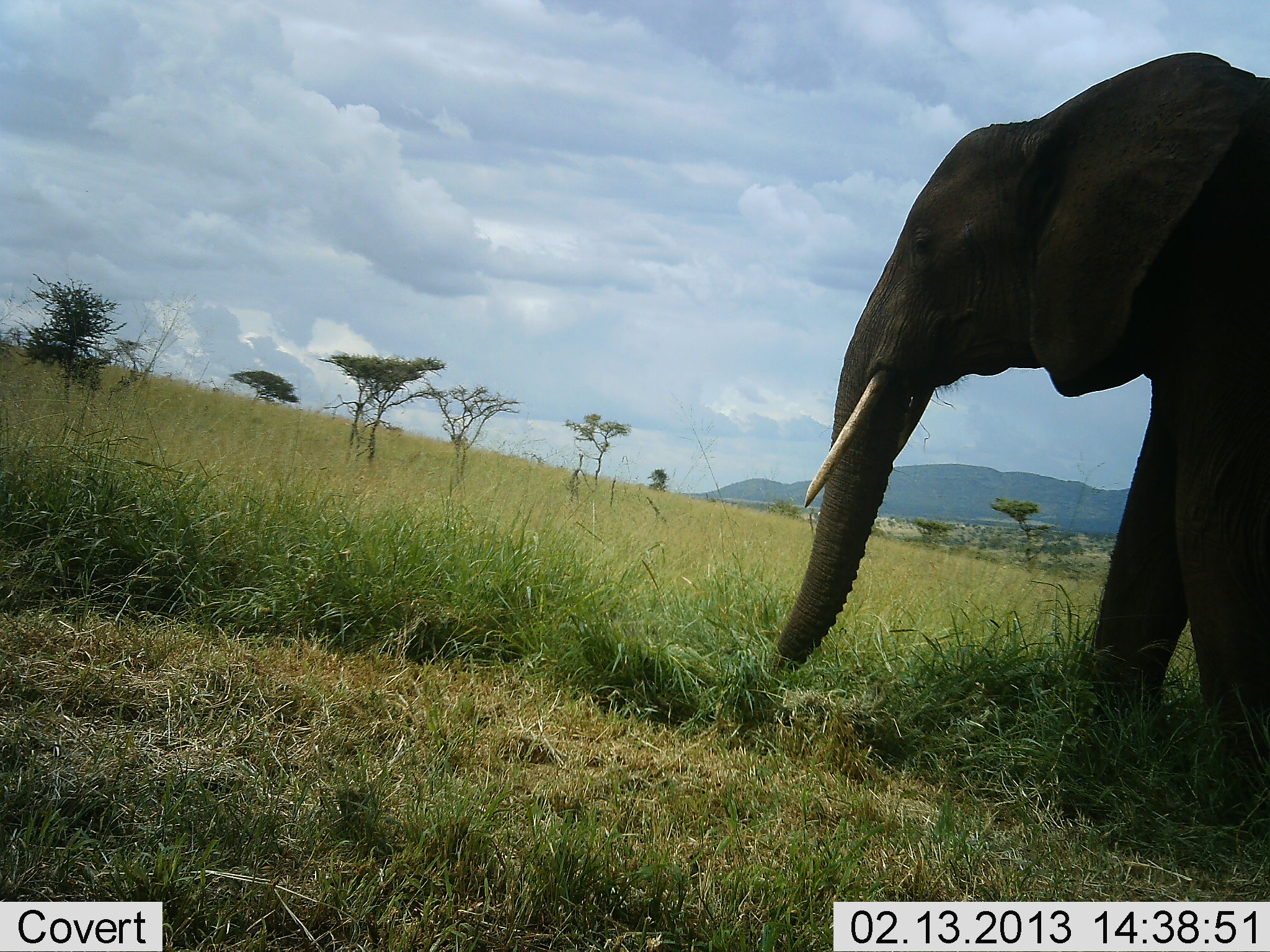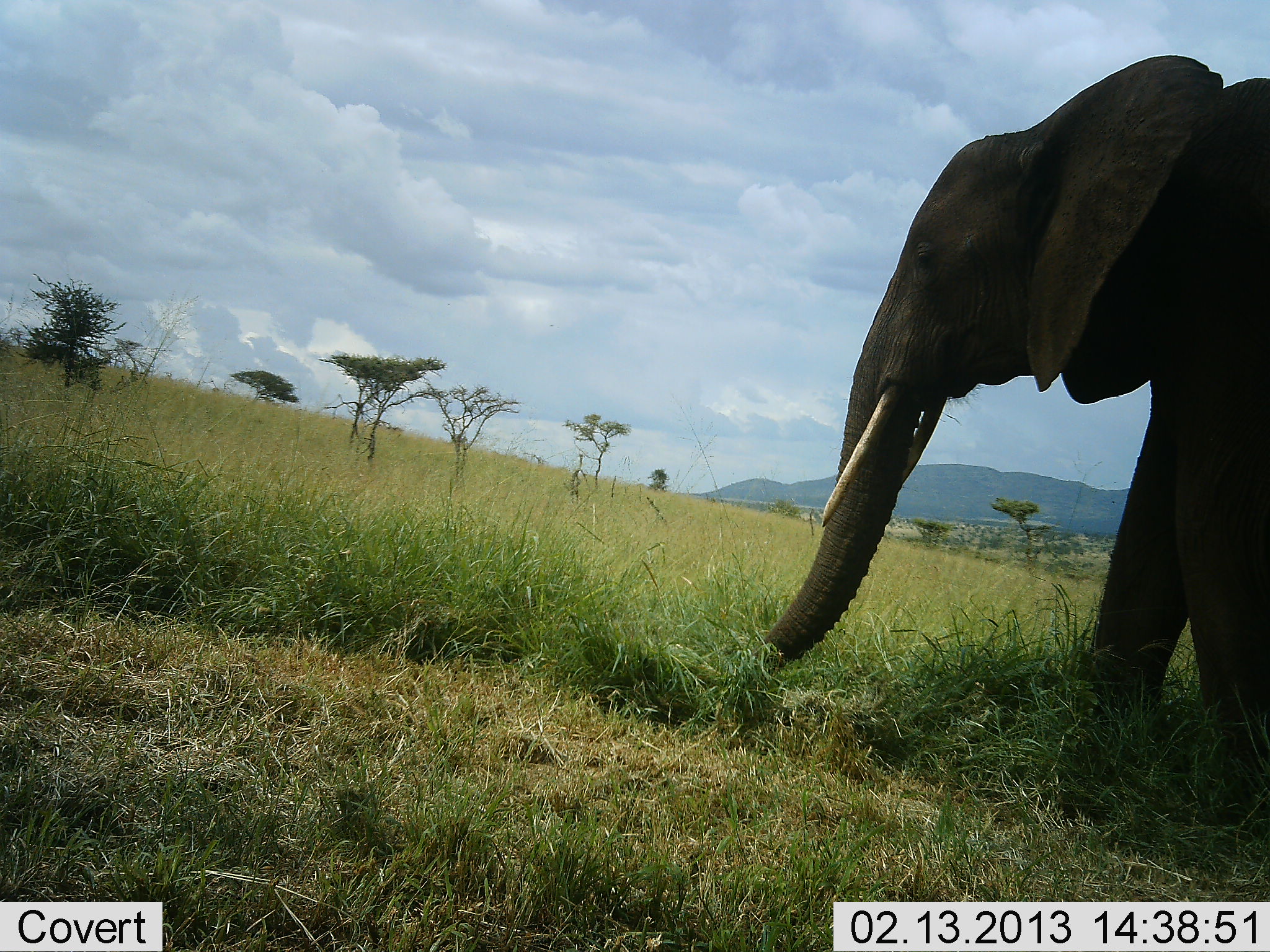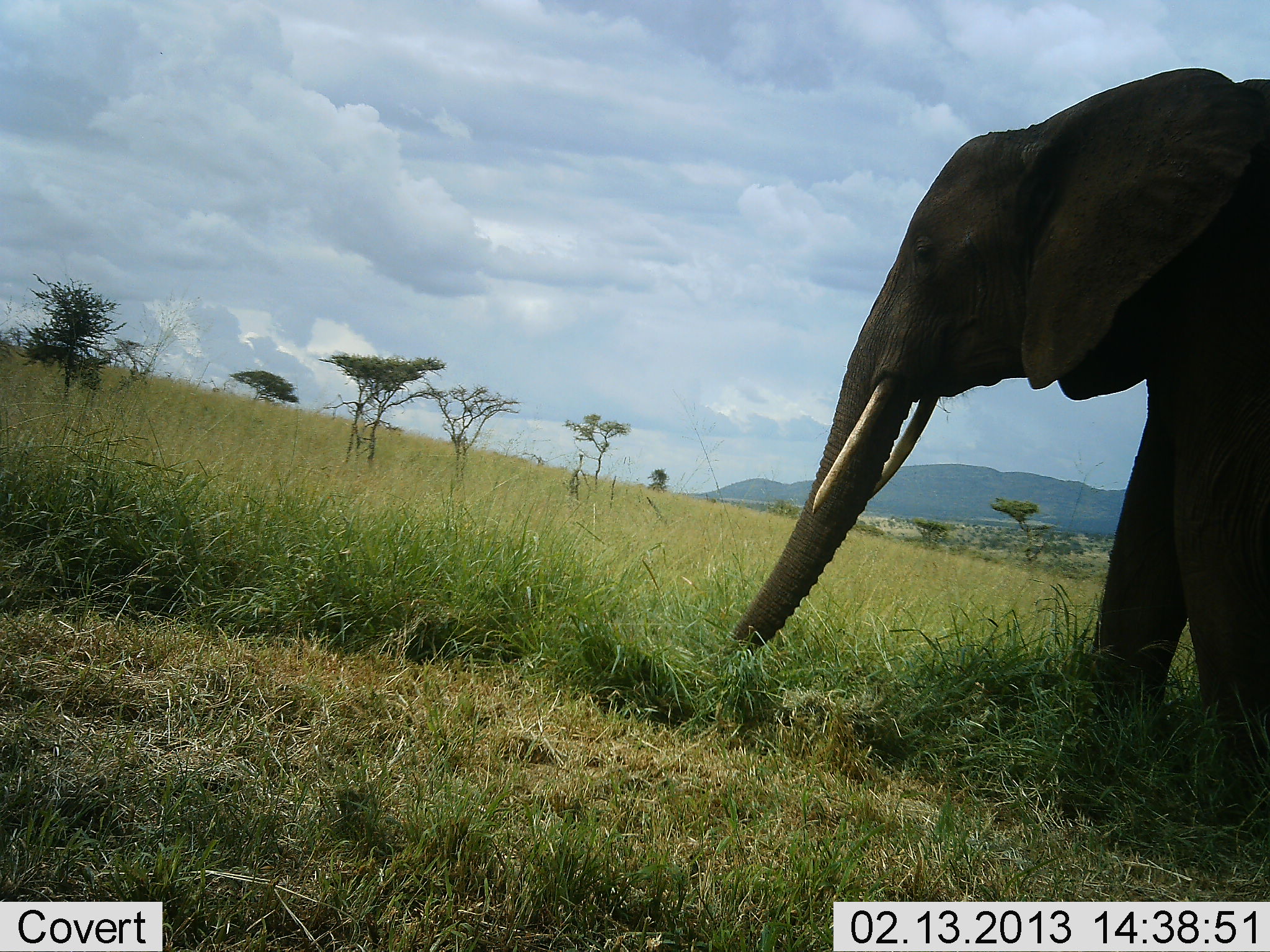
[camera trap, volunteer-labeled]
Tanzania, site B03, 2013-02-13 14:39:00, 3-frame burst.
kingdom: Animalia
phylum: Chordata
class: Mammalia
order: Proboscidea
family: Elephantidae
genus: Loxodonta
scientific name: Loxodonta africana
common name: african bush elephant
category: elephant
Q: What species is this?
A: Elephant (african bush elephant) (Loxodonta africana).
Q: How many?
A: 1.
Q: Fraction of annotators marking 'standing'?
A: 44%.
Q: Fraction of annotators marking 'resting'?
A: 0%.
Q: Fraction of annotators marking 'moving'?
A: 12%.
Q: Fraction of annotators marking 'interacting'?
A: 2%.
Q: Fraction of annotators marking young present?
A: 0%.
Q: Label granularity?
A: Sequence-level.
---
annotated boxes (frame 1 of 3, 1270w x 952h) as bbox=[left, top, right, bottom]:
animal: bbox=[766, 48, 1270, 838]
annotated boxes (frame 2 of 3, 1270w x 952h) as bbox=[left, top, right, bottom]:
animal: bbox=[752, 54, 1270, 844]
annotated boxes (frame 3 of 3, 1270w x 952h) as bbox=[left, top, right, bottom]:
animal: bbox=[723, 65, 1270, 834]